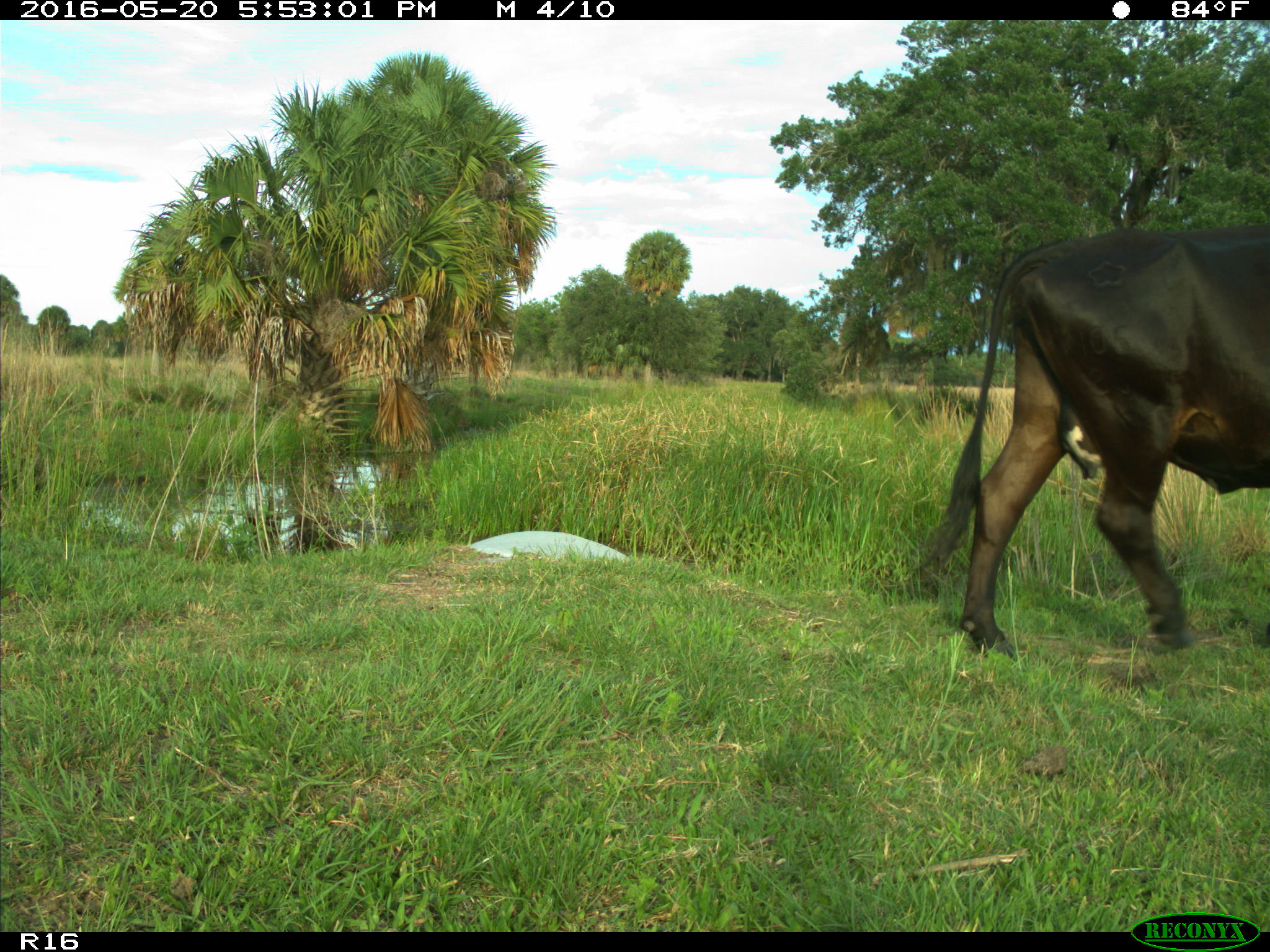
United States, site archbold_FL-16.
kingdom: Animalia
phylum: Chordata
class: Mammalia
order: Artiodactyla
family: Bovidae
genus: Bos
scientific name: Bos taurus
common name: domestic cow